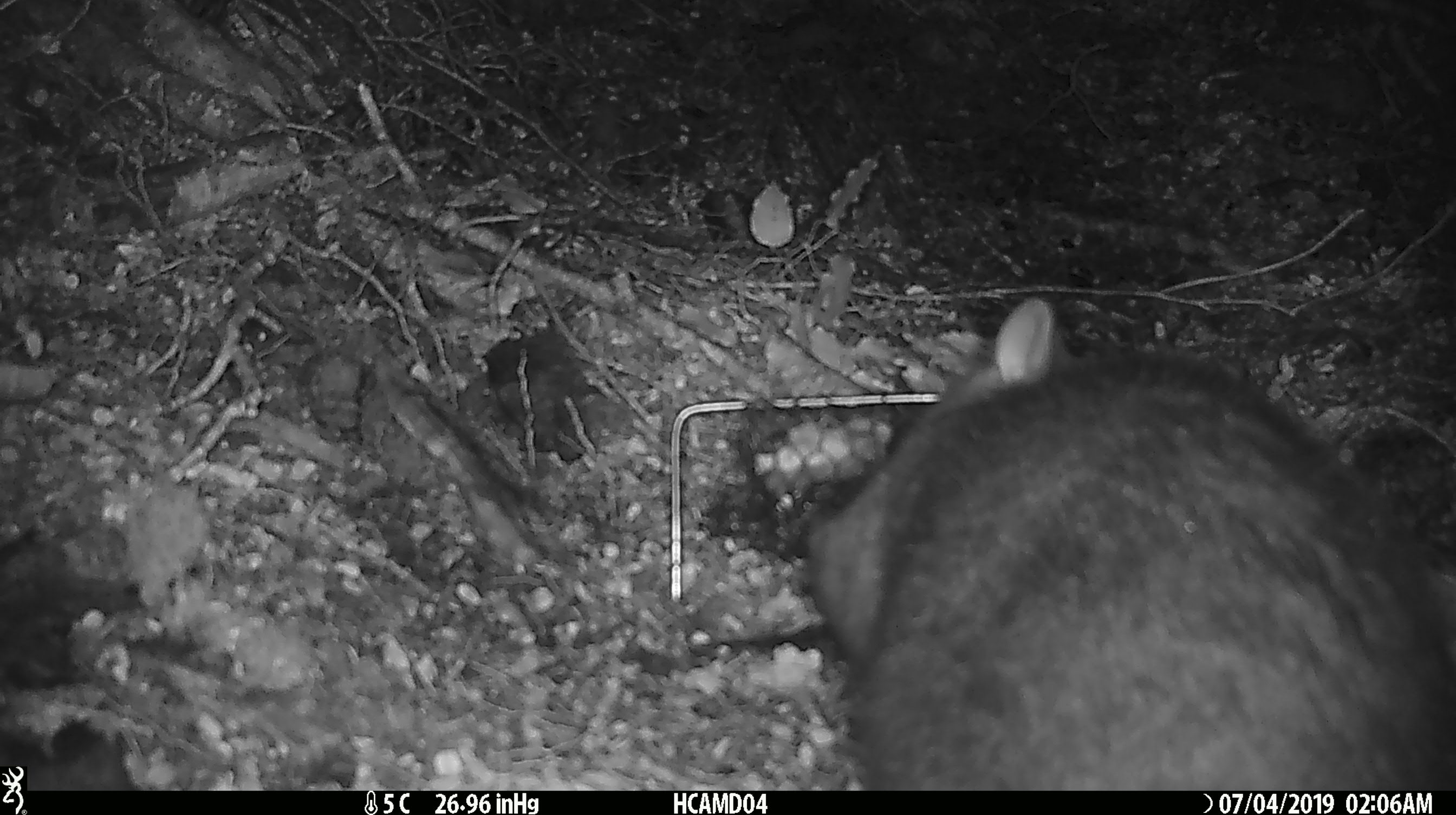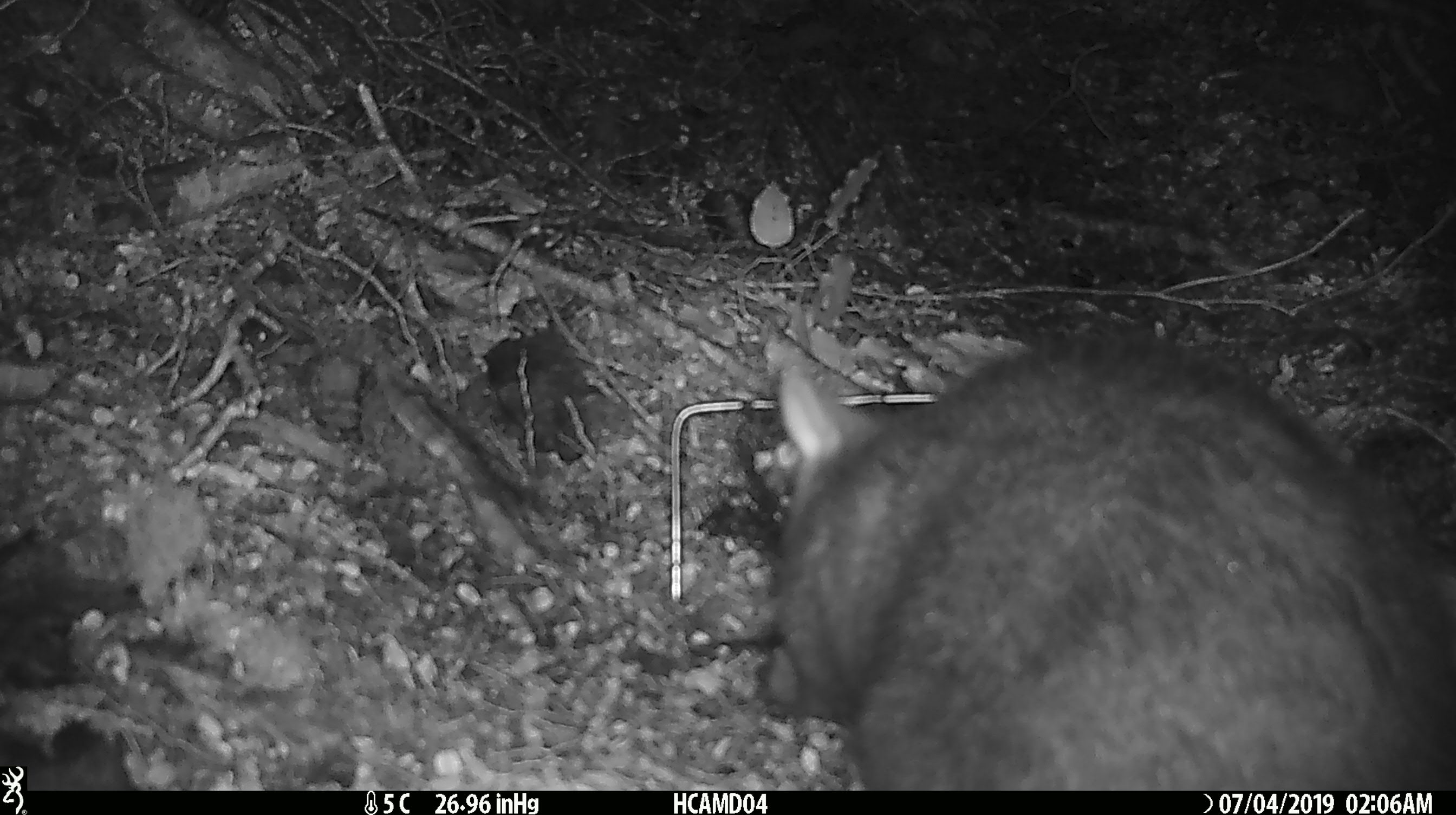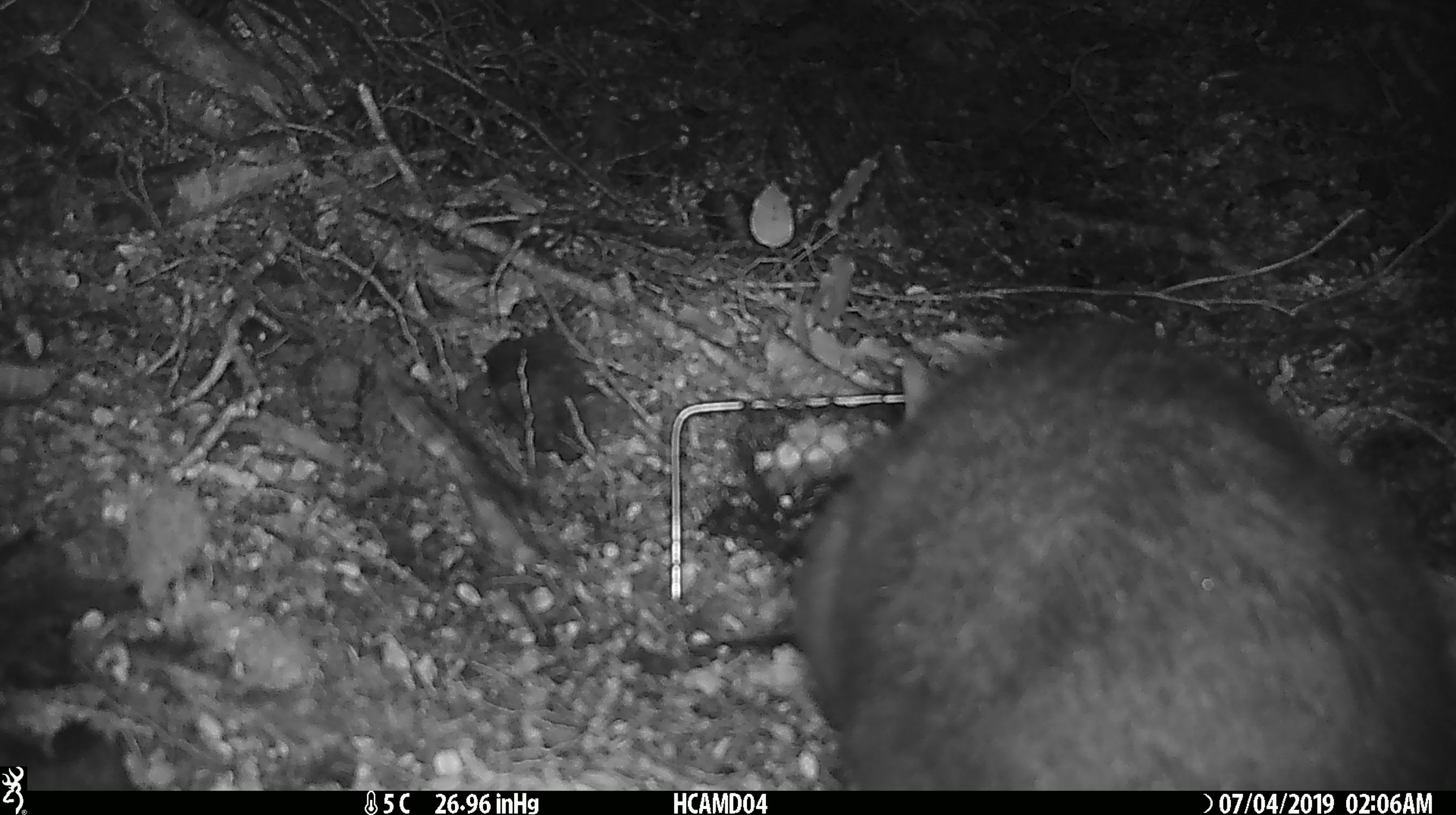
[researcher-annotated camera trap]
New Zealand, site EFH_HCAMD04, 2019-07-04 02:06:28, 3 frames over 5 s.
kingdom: Animalia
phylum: Chordata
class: Mammalia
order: Diprotodontia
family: Phalangeridae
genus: Trichosurus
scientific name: Trichosurus vulpecula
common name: common brushtail possum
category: possum